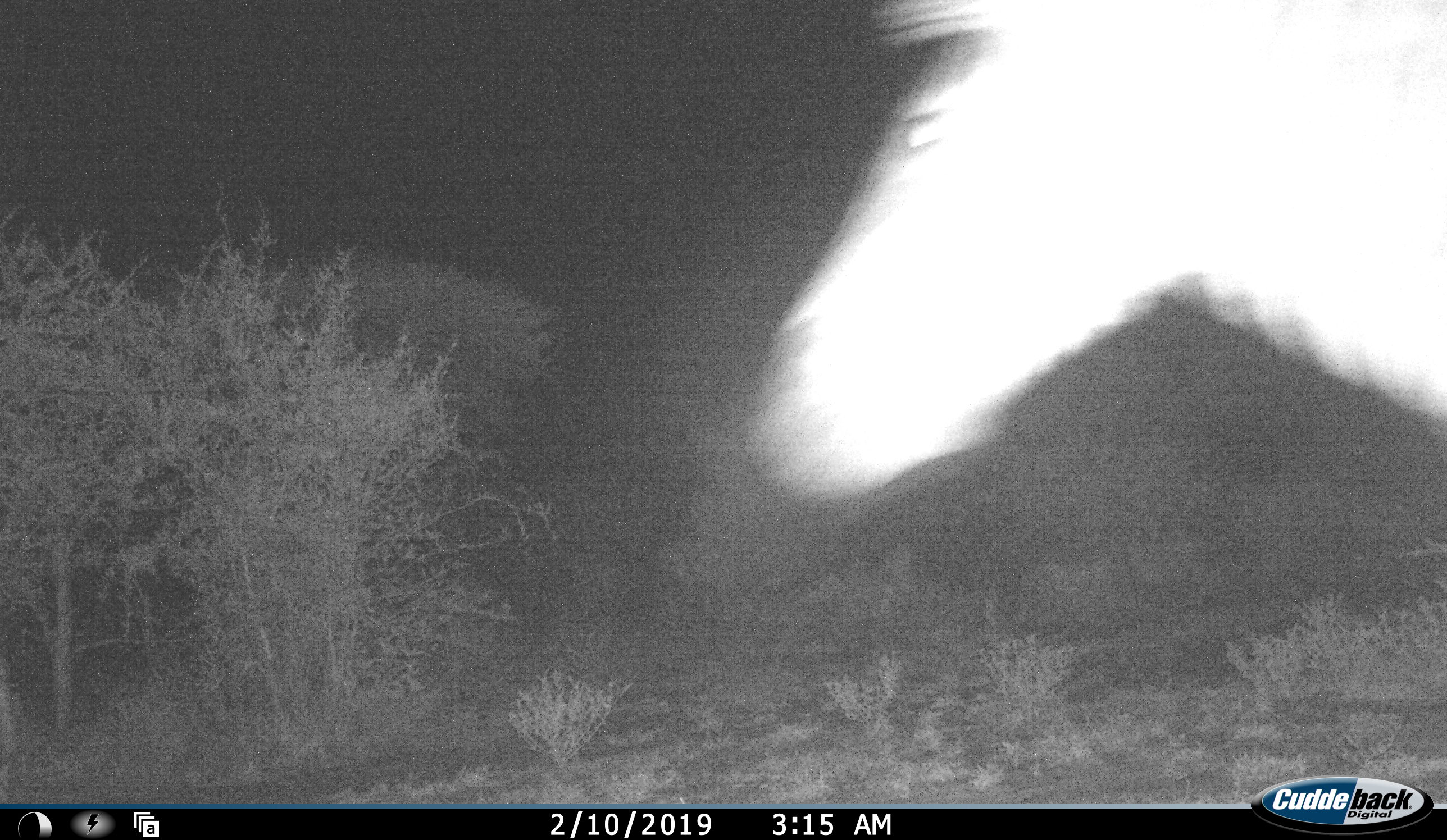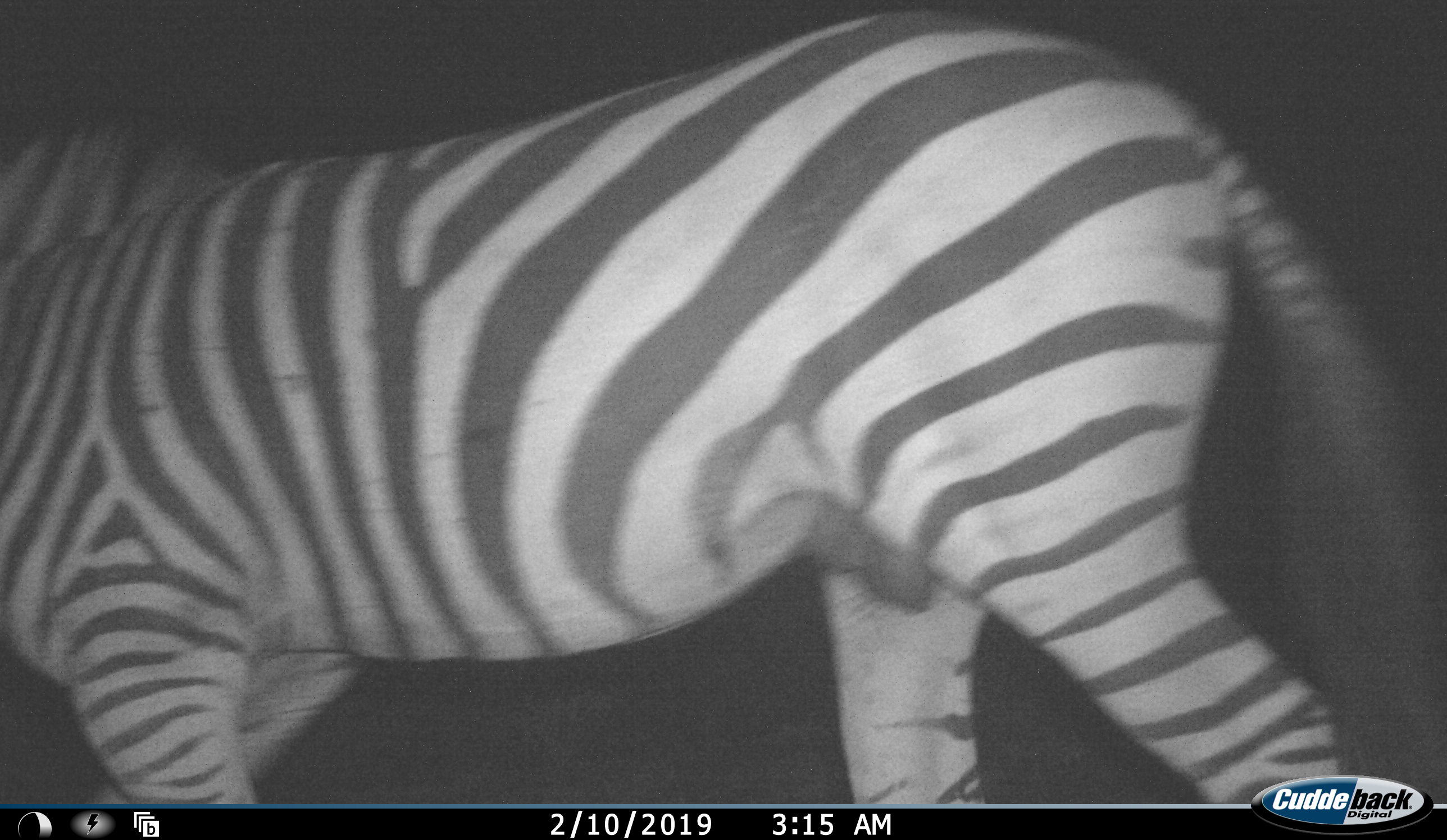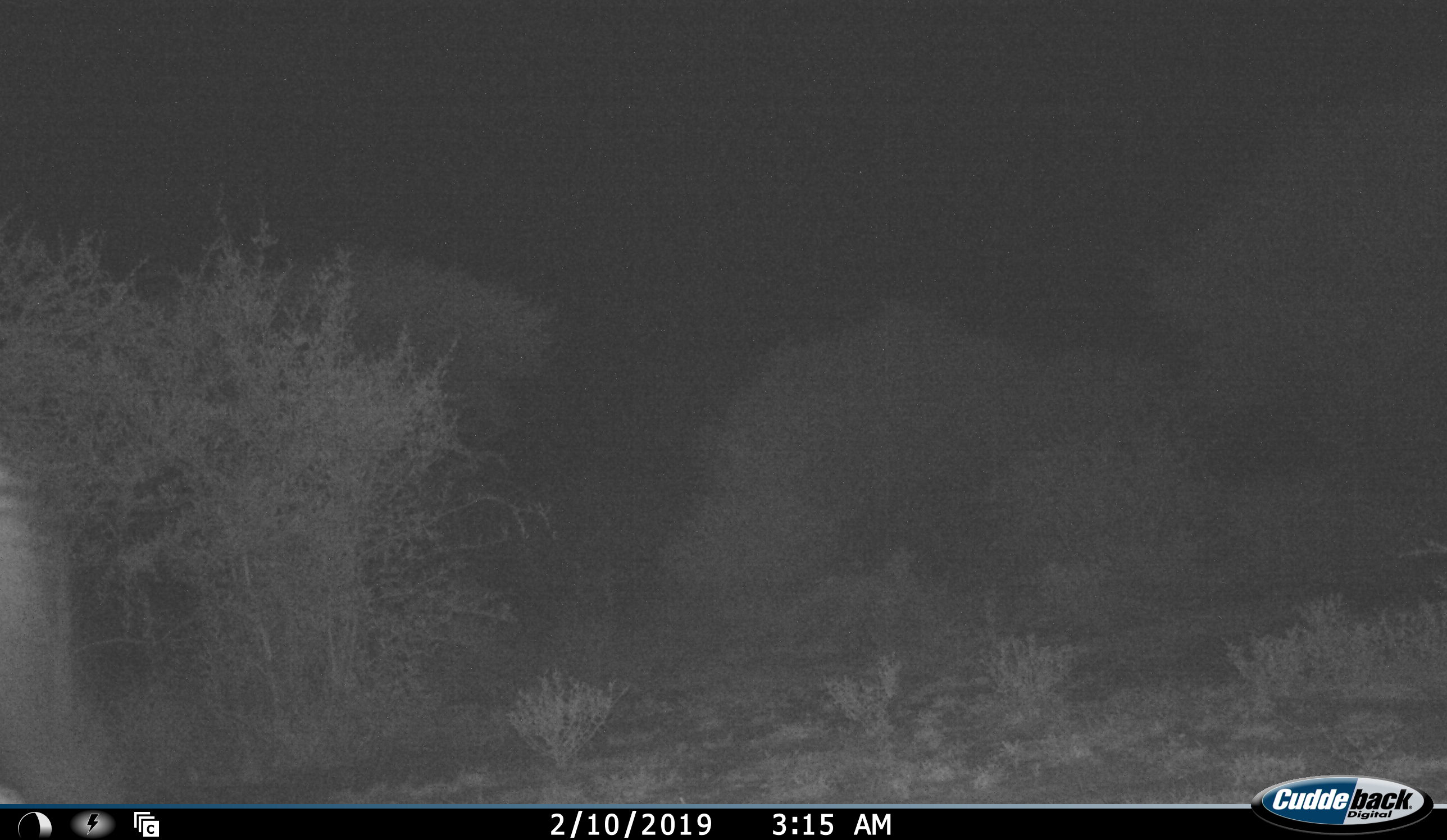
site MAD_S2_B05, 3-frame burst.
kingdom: Animalia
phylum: Chordata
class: Mammalia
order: Perissodactyla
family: Equidae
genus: Equus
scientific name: Equus quagga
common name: plains zebra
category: zebraplains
Zebraplains (plains zebra) (Equus quagga), count 1. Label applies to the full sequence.